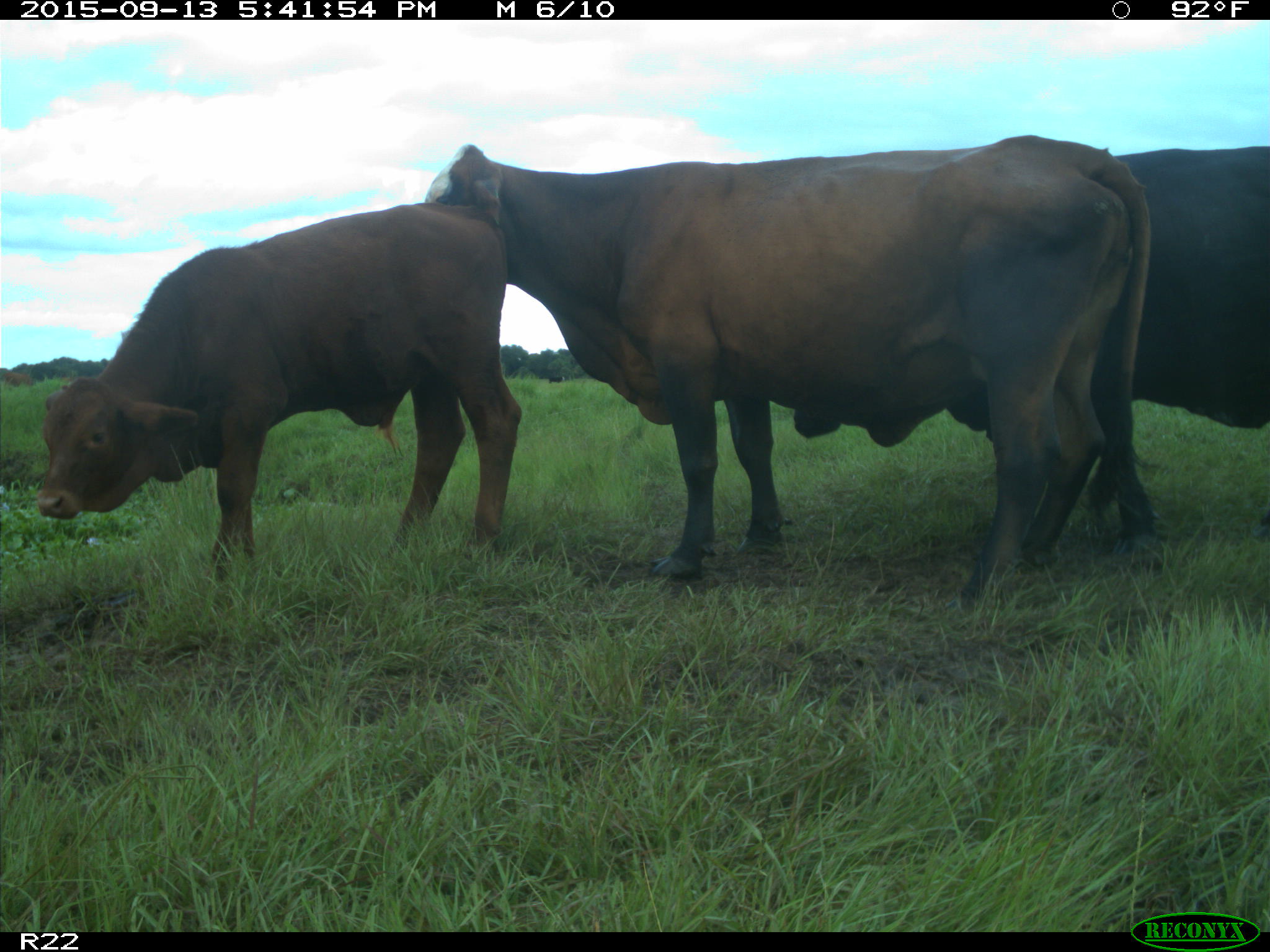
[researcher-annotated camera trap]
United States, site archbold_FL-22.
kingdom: Animalia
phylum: Chordata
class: Mammalia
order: Artiodactyla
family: Bovidae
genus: Bos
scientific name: Bos taurus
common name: domestic cow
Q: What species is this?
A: Bos taurus (domestic cow).